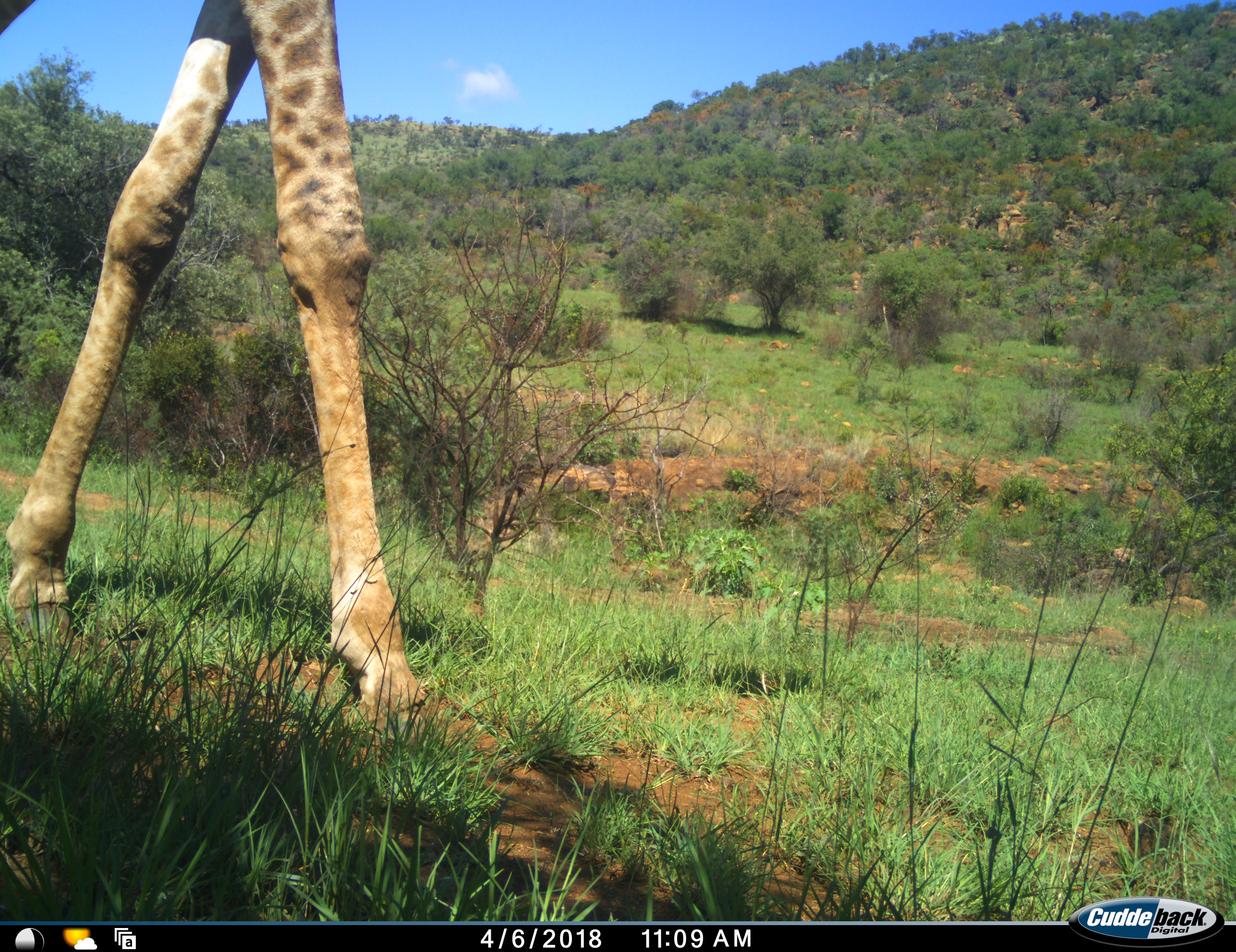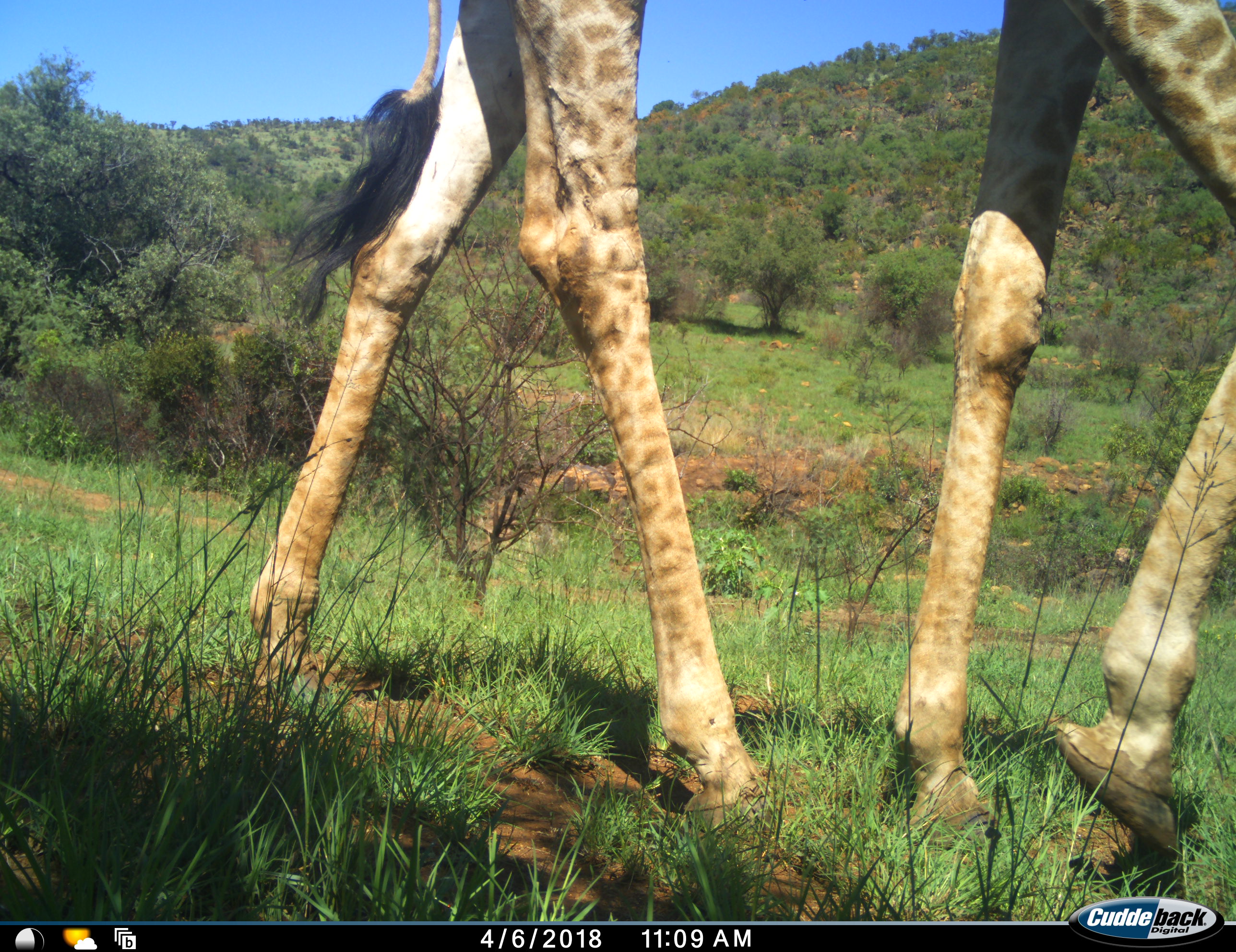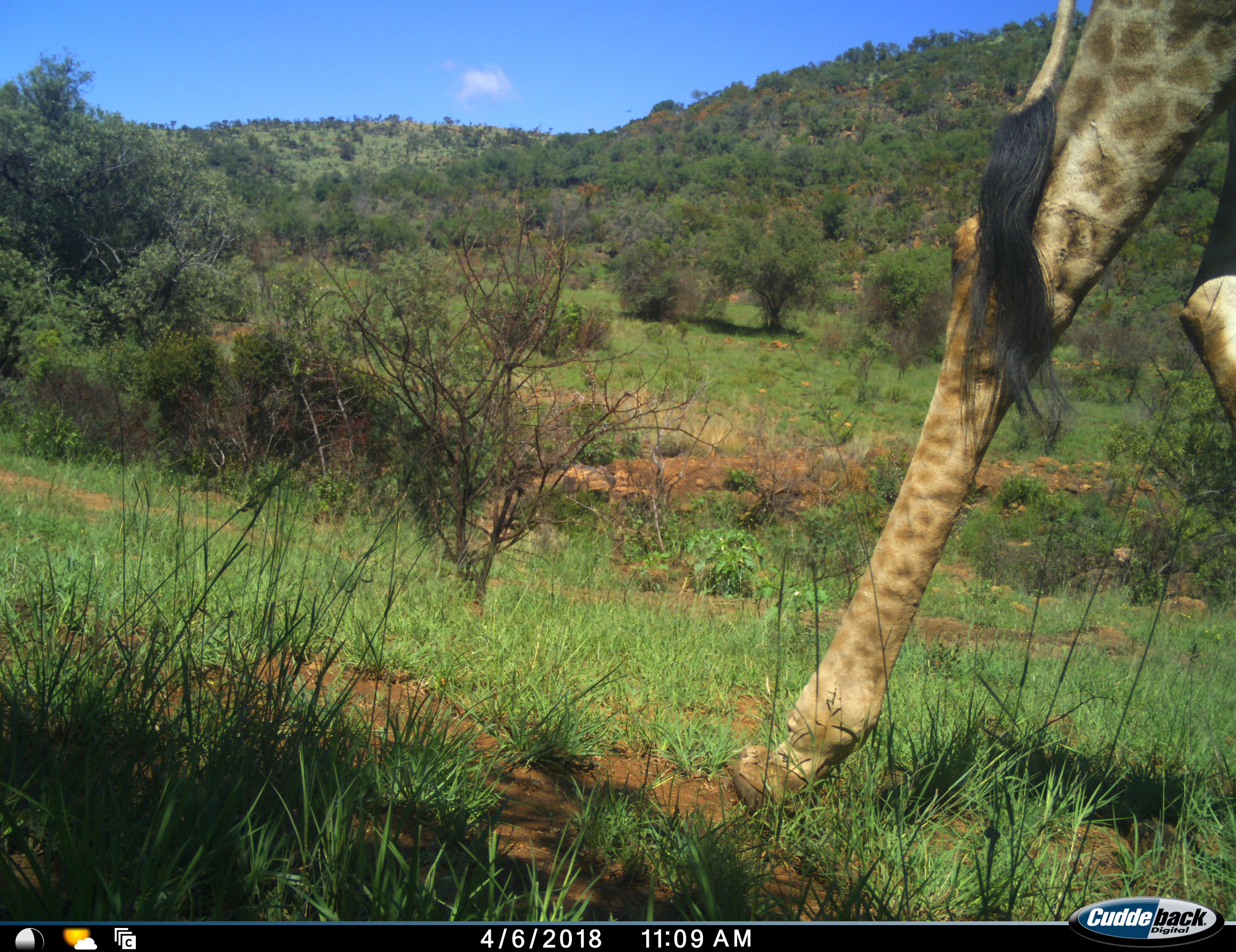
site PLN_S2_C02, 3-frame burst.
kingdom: Animalia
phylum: Chordata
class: Mammalia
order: Artiodactyla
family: Giraffidae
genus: Giraffa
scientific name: Giraffa camelopardalis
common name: giraffe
Giraffe (Giraffa camelopardalis), count 1. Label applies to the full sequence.